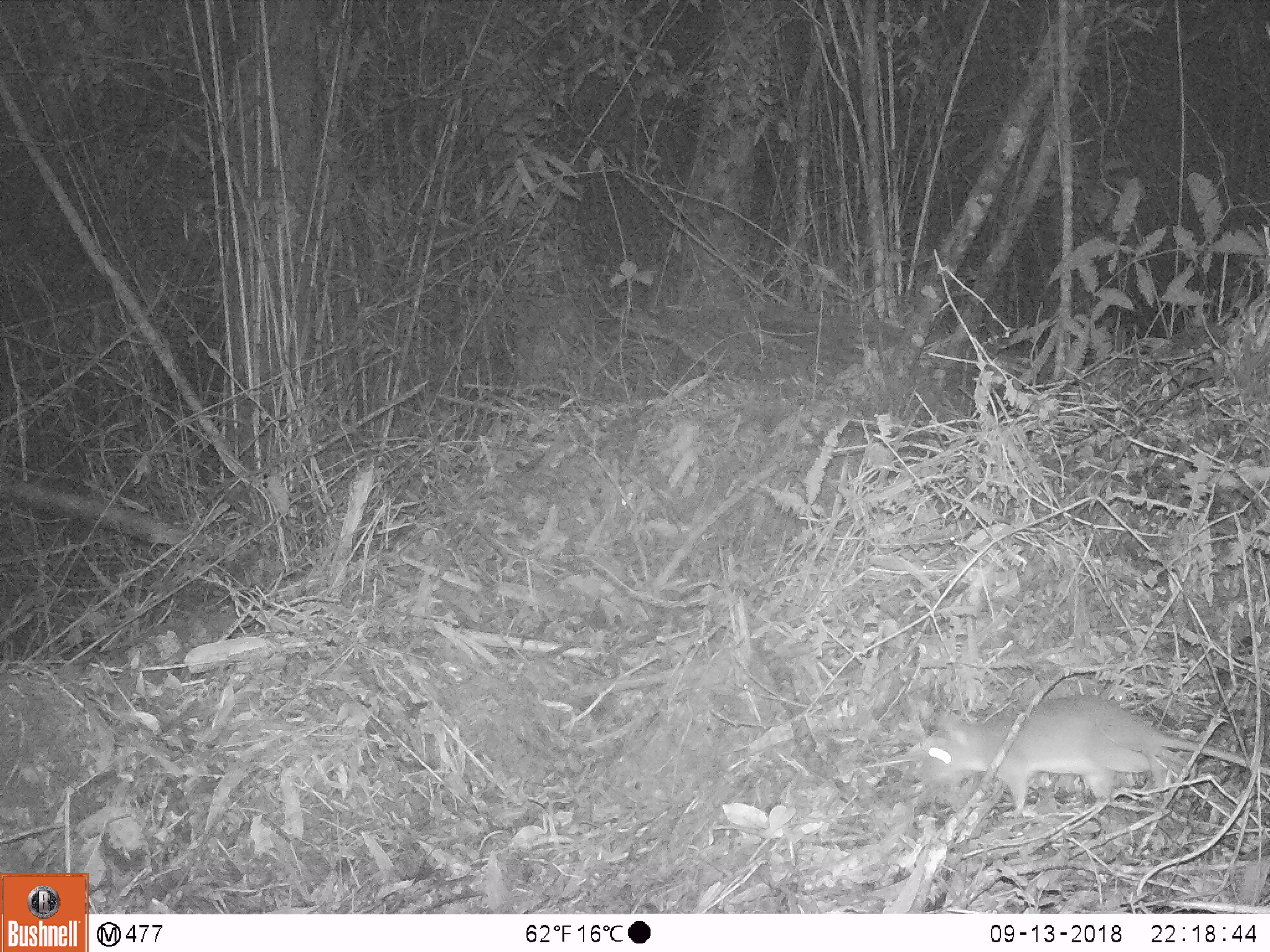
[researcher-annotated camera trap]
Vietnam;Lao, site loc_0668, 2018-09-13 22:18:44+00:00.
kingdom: Animalia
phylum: Chordata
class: Mammalia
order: Rodentia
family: Muridae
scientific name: Muridae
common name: old-world mice and rats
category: unidentified murid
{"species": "unidentified murid (old-world mice and rats) (Muridae)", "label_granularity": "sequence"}